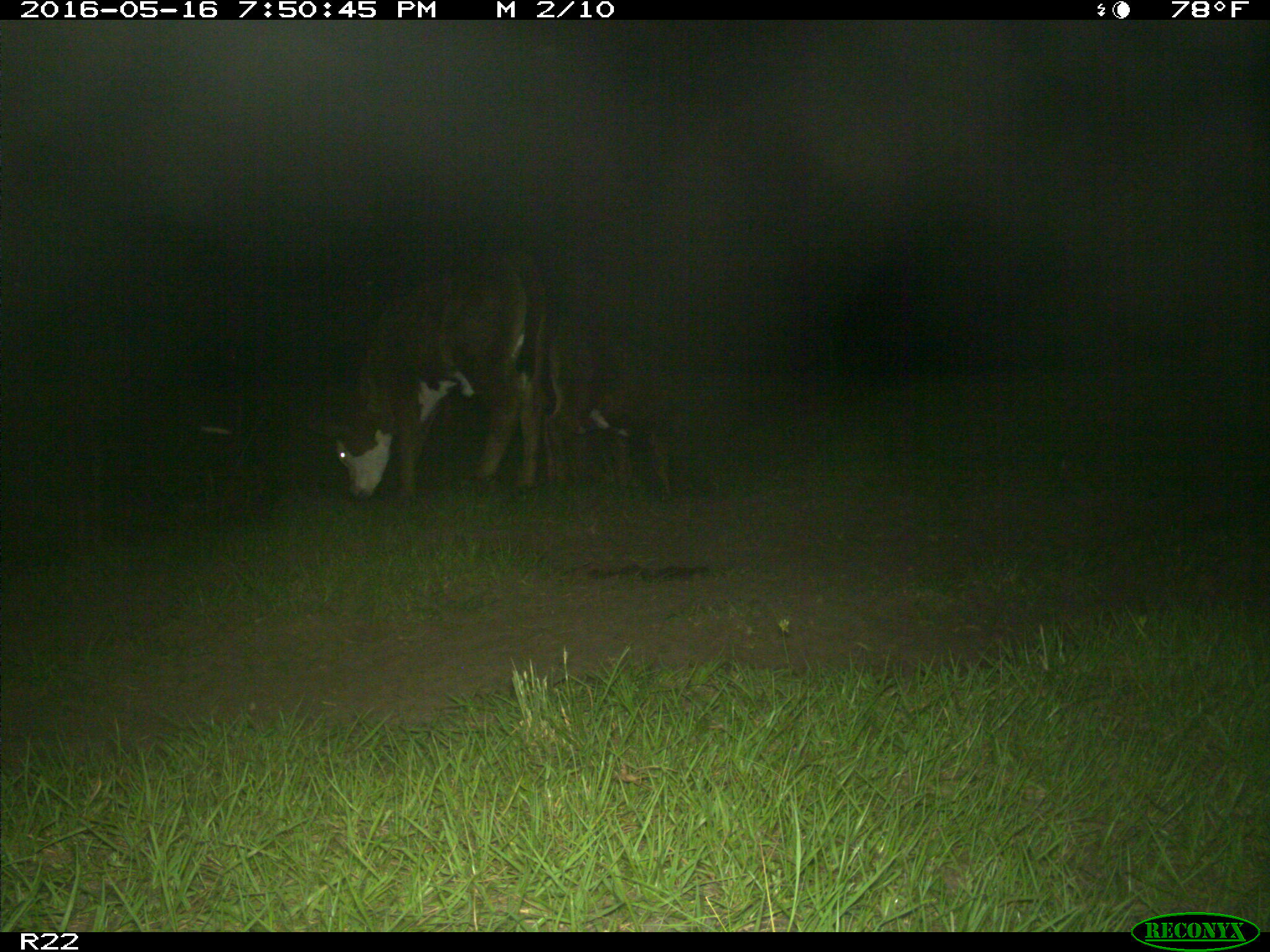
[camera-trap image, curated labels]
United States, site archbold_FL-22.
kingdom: Animalia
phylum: Chordata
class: Mammalia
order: Artiodactyla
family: Bovidae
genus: Bos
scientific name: Bos taurus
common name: domestic cow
Bos taurus (domestic cow).